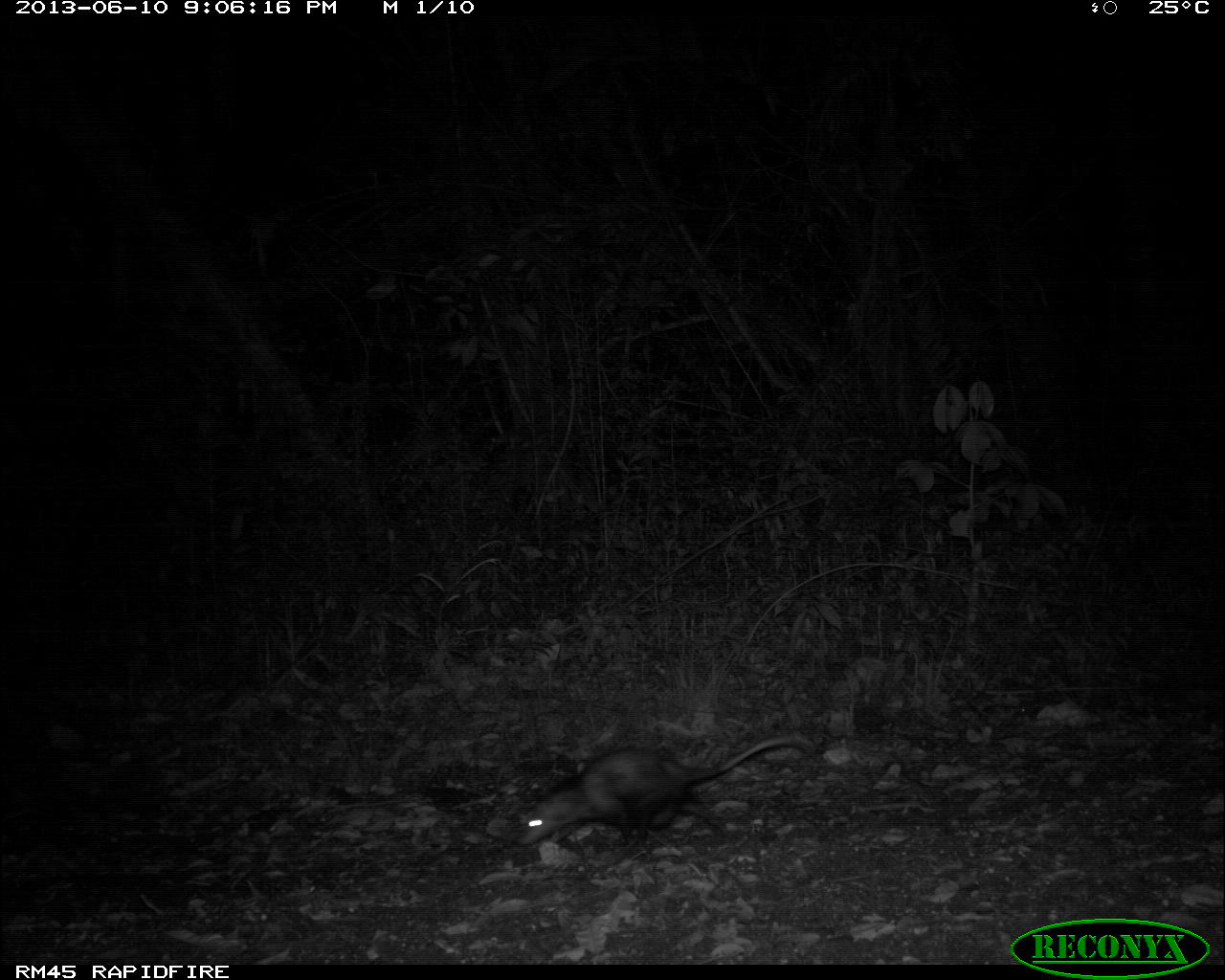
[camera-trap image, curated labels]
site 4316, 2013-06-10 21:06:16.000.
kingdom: Animalia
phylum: Chordata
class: Mammalia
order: Didelphimorphia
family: Didelphidae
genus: Didelphis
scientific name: Didelphis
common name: american opossums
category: didelphis sp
Didelphis sp (american opossums) (Didelphis), count 1.